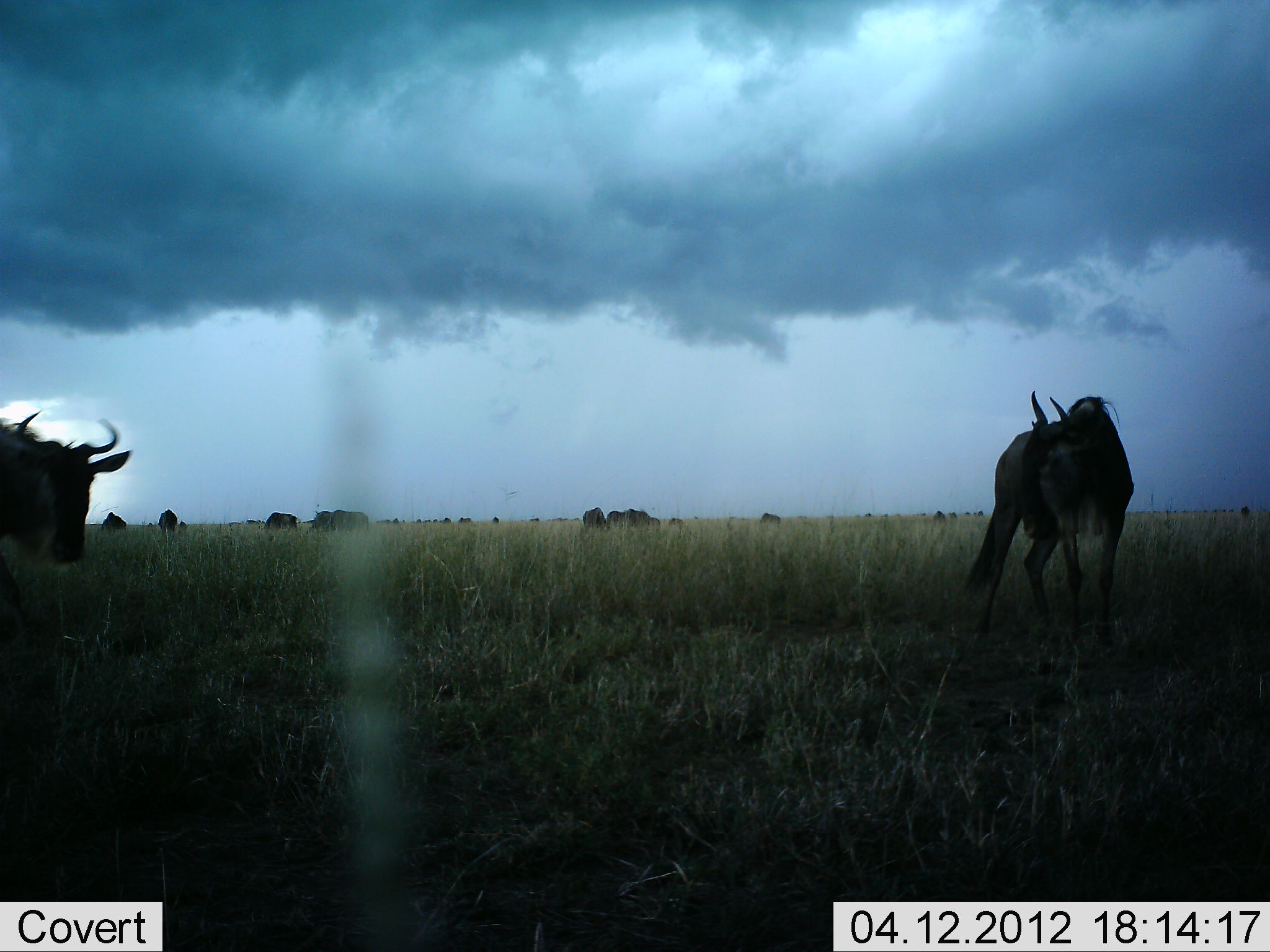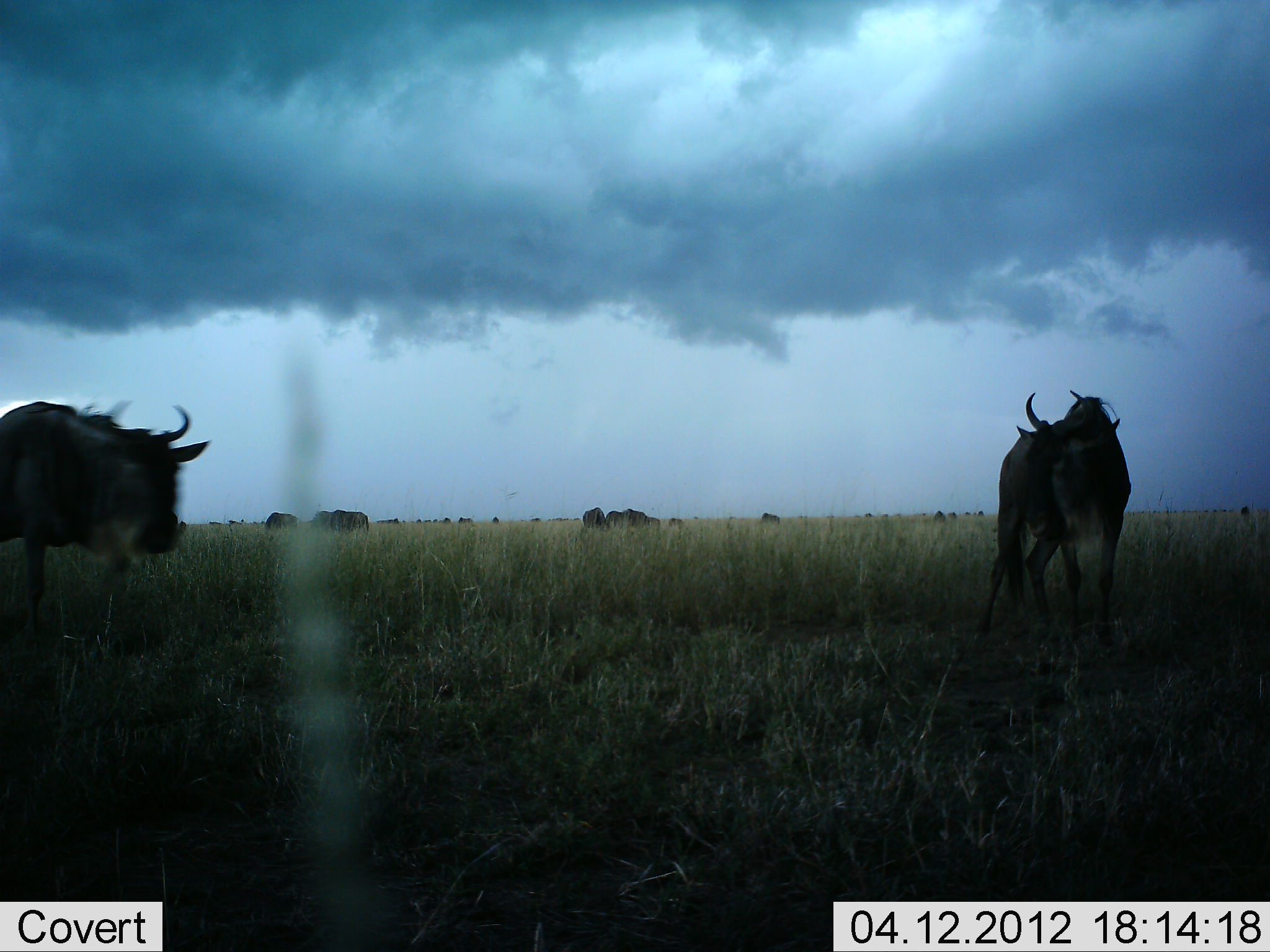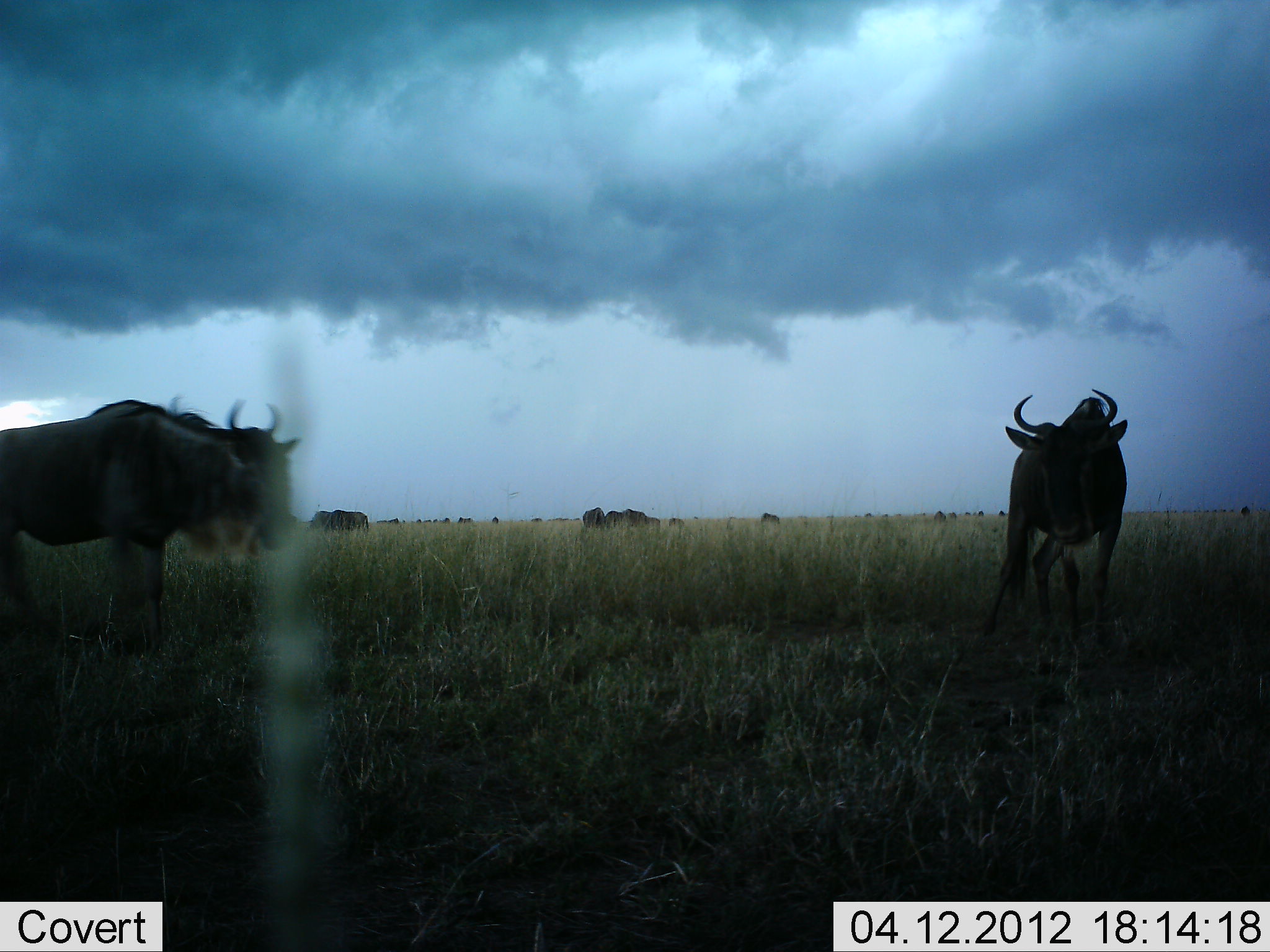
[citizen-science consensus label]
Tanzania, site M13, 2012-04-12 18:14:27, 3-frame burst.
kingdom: Animalia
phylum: Chordata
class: Mammalia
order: Artiodactyla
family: Bovidae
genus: Connochaetes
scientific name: Connochaetes taurinus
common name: blue wildebeest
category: wildebeest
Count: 11-50.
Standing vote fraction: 92%.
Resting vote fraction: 0%.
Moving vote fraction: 58%.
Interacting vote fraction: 0%.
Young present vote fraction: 0%.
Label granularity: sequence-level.